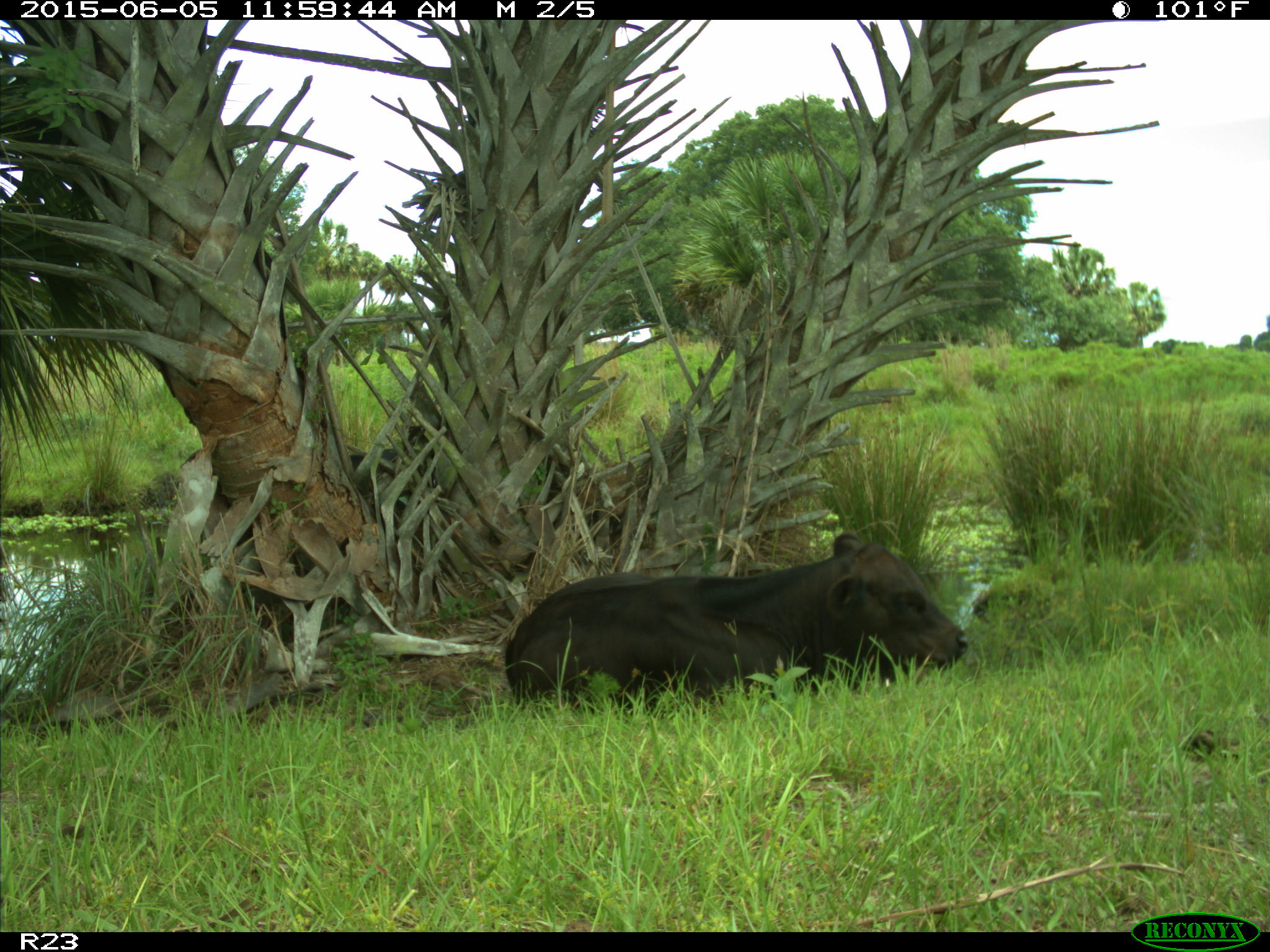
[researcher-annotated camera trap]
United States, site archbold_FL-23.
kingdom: Animalia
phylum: Chordata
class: Mammalia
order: Artiodactyla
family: Bovidae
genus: Bos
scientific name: Bos taurus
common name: domestic cow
Bos taurus (domestic cow).